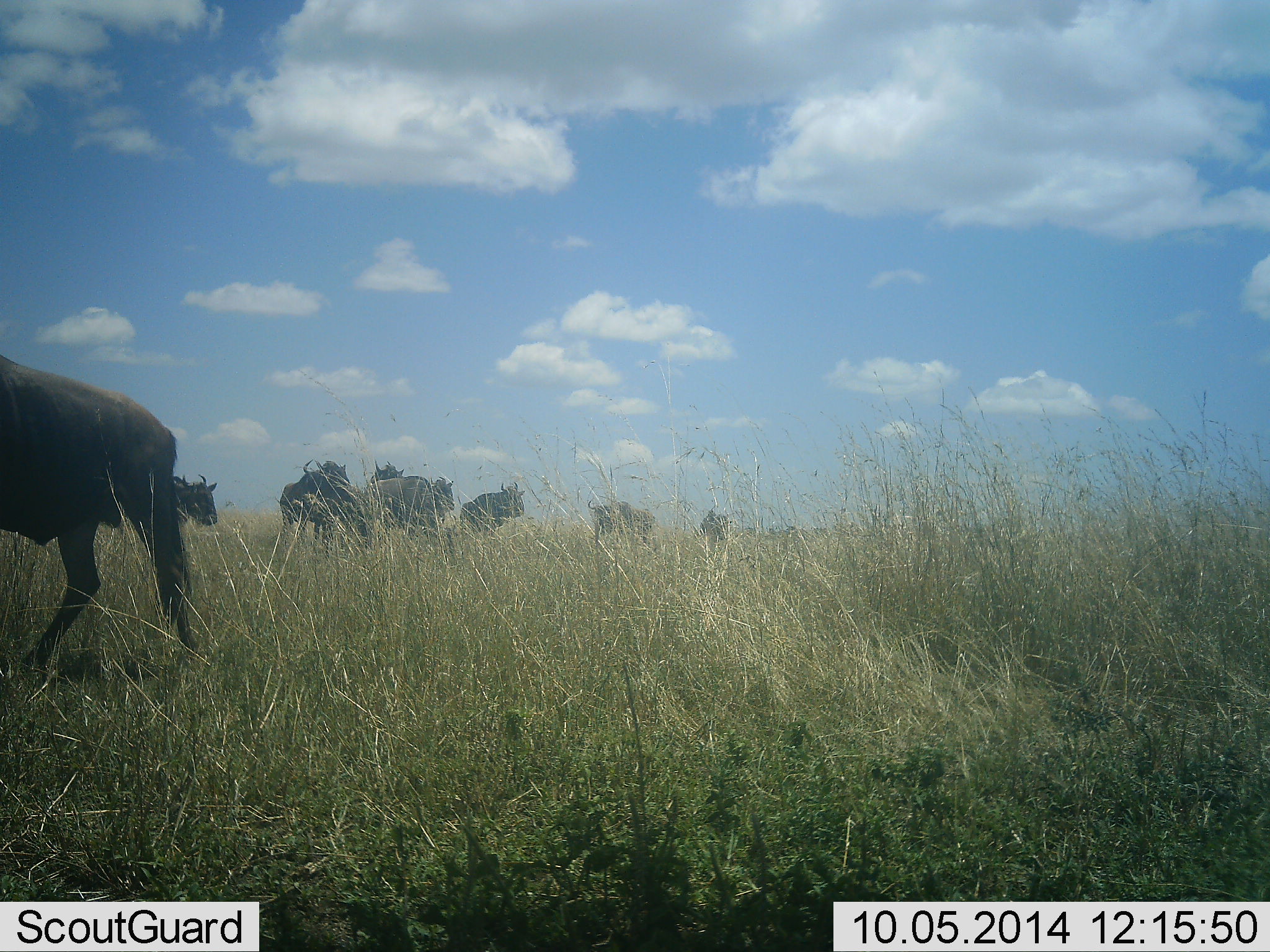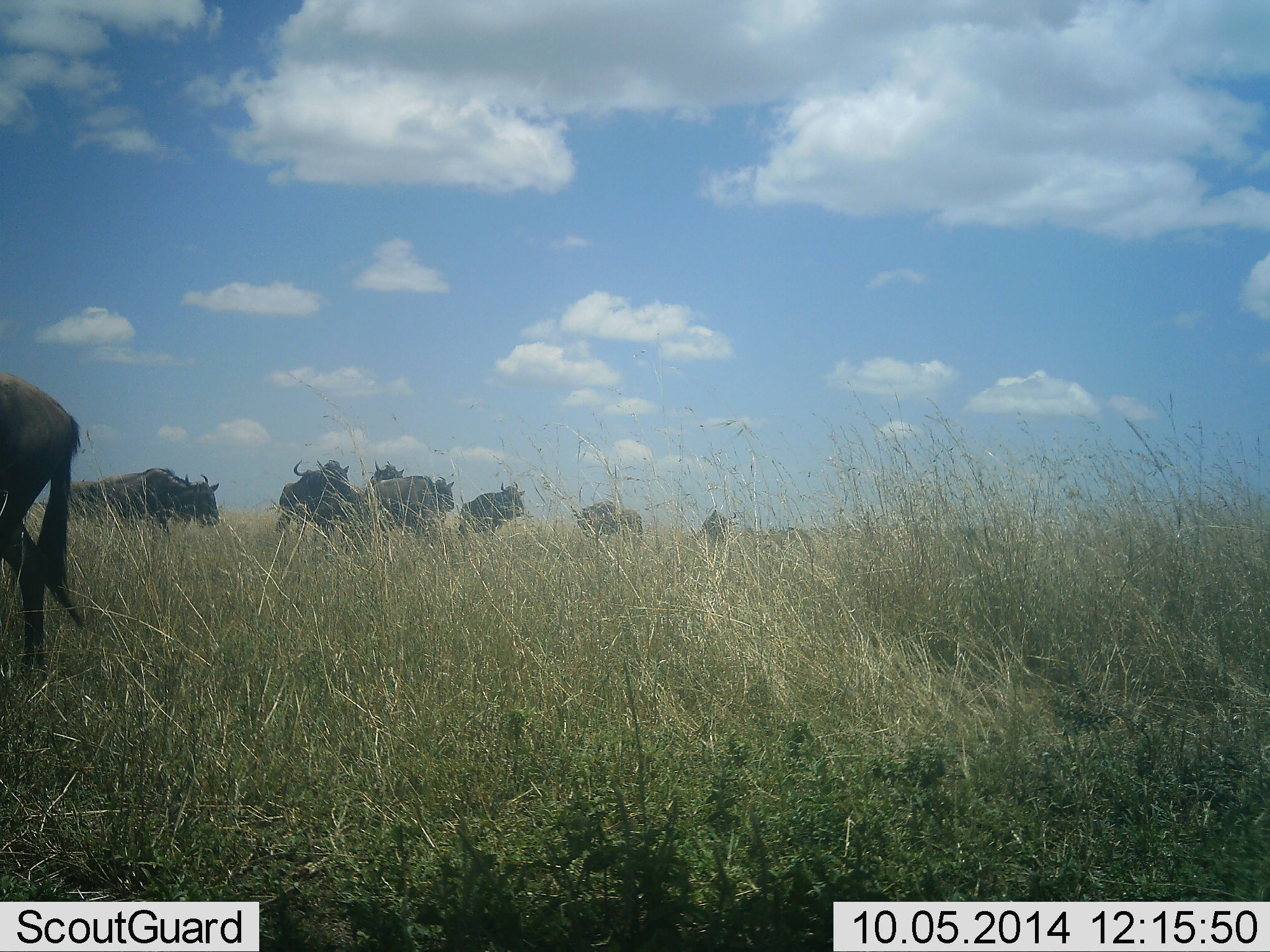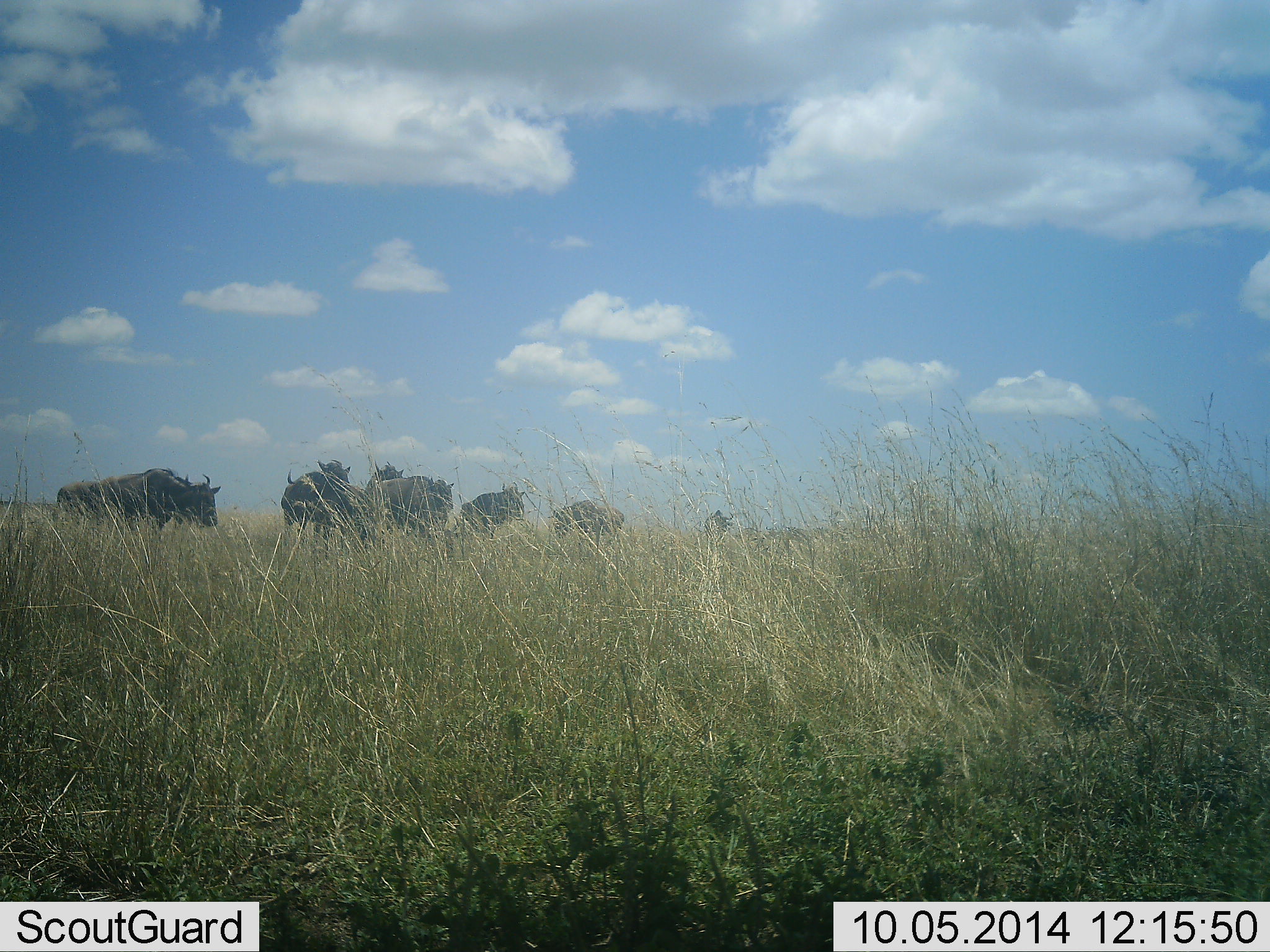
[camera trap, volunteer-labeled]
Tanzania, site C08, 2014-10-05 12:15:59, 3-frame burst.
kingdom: Animalia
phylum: Chordata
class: Mammalia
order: Artiodactyla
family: Bovidae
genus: Connochaetes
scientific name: Connochaetes taurinus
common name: blue wildebeest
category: wildebeest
Wildebeest (blue wildebeest) (Connochaetes taurinus), count 9. Behavior (volunteer vote fractions): standing 70%, resting 10%, moving 60%, interacting 0%. Young present (vote fraction): 0%. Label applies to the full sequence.